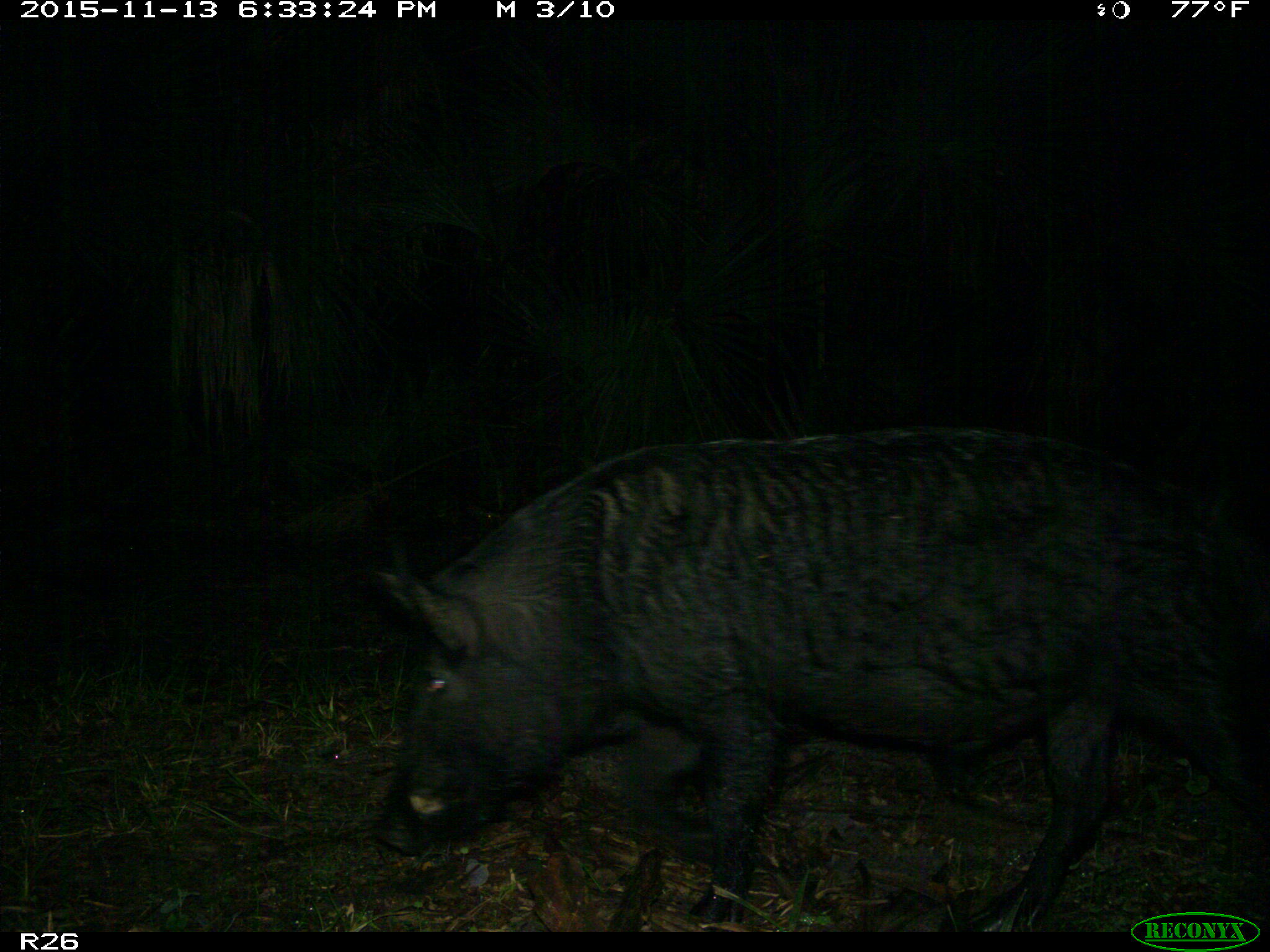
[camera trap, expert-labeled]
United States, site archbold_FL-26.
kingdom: Animalia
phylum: Chordata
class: Mammalia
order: Artiodactyla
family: Suidae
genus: Sus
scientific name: Sus scrofa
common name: wild boar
Sus scrofa (wild boar).